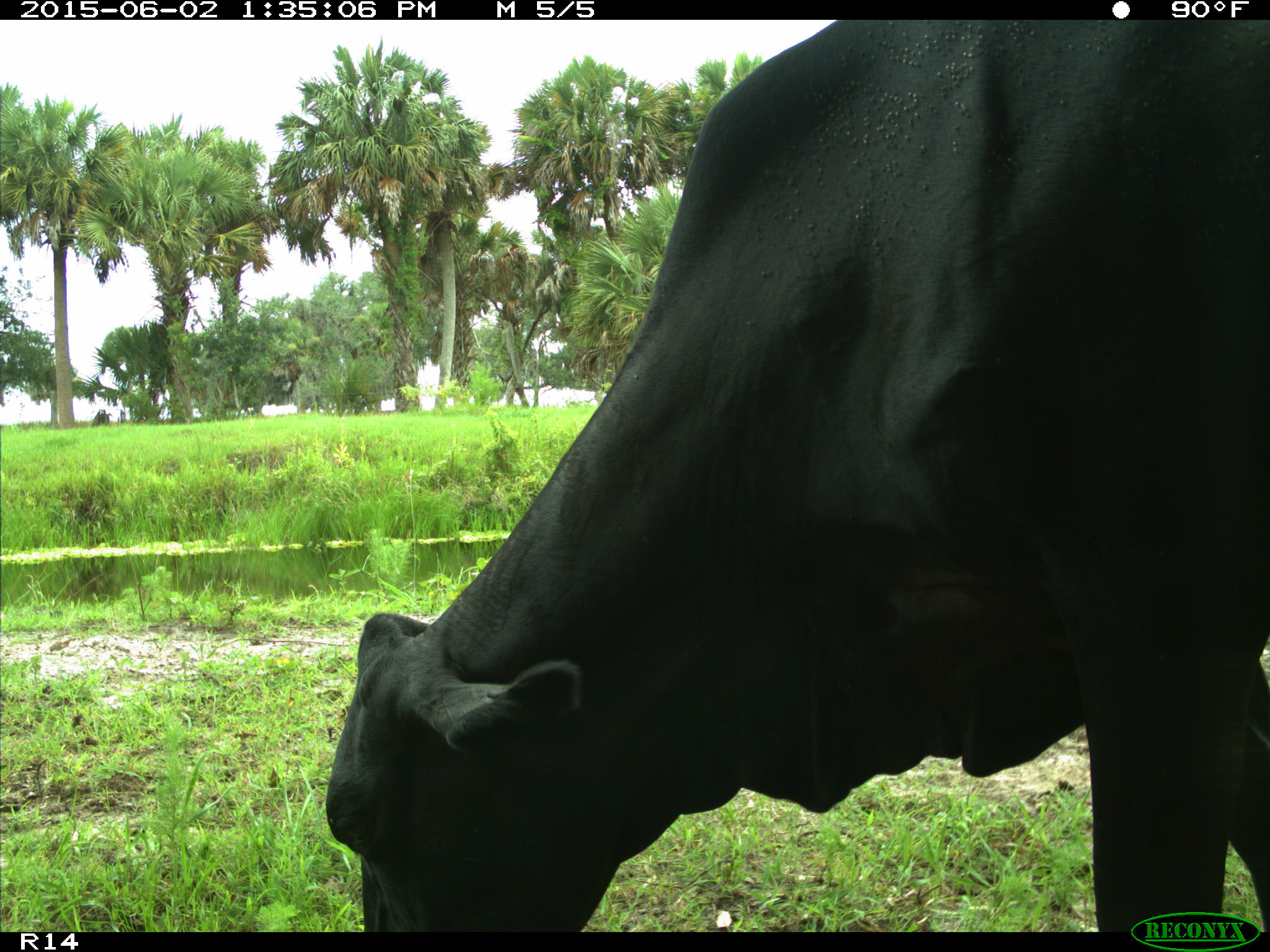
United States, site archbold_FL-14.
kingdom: Animalia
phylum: Chordata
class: Mammalia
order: Artiodactyla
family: Bovidae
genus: Bos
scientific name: Bos taurus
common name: domestic cow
Bos taurus (domestic cow).